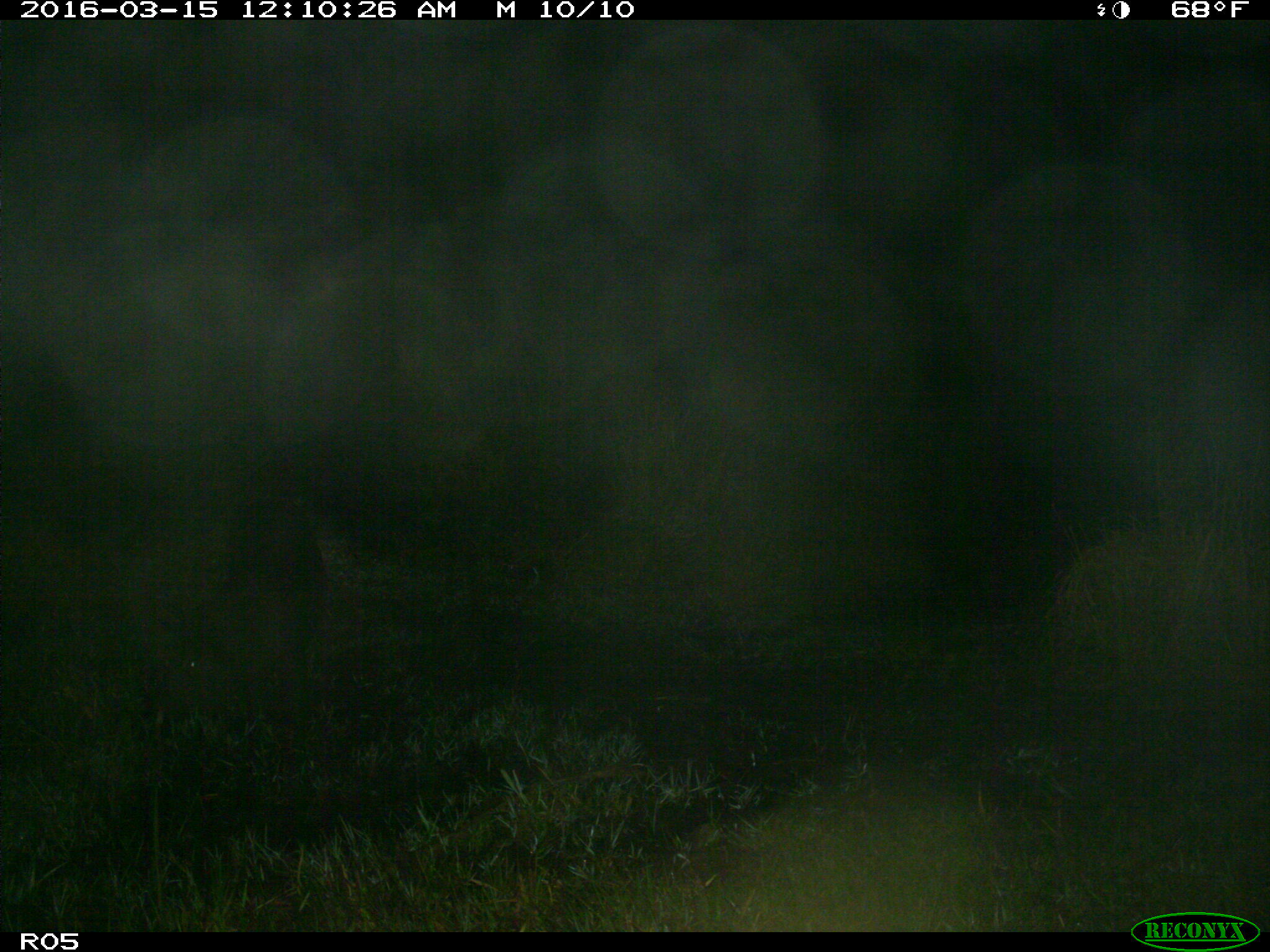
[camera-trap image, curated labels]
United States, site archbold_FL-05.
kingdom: Animalia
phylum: Chordata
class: Mammalia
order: Artiodactyla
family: Suidae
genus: Sus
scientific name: Sus scrofa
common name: wild boar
Sus scrofa (wild boar).